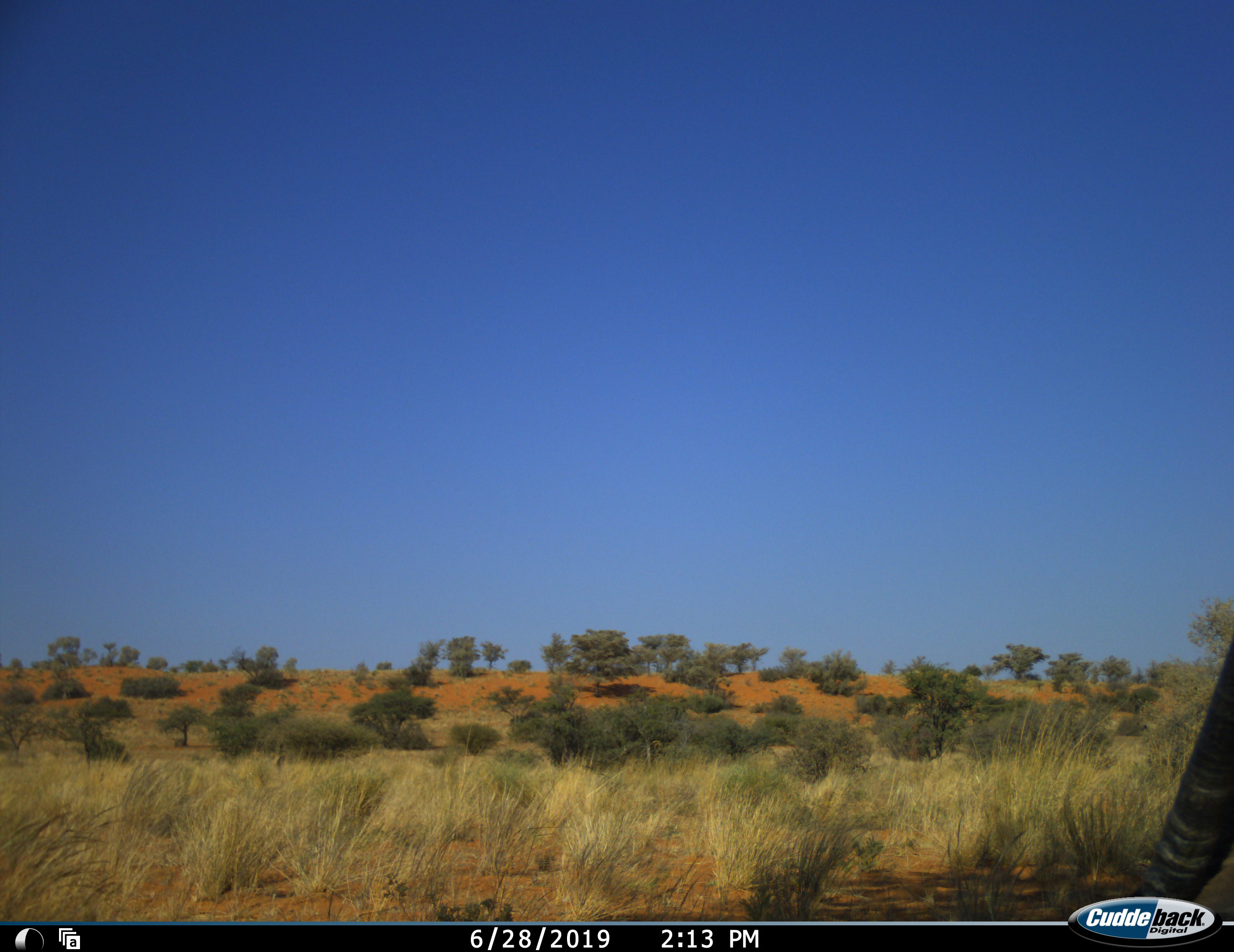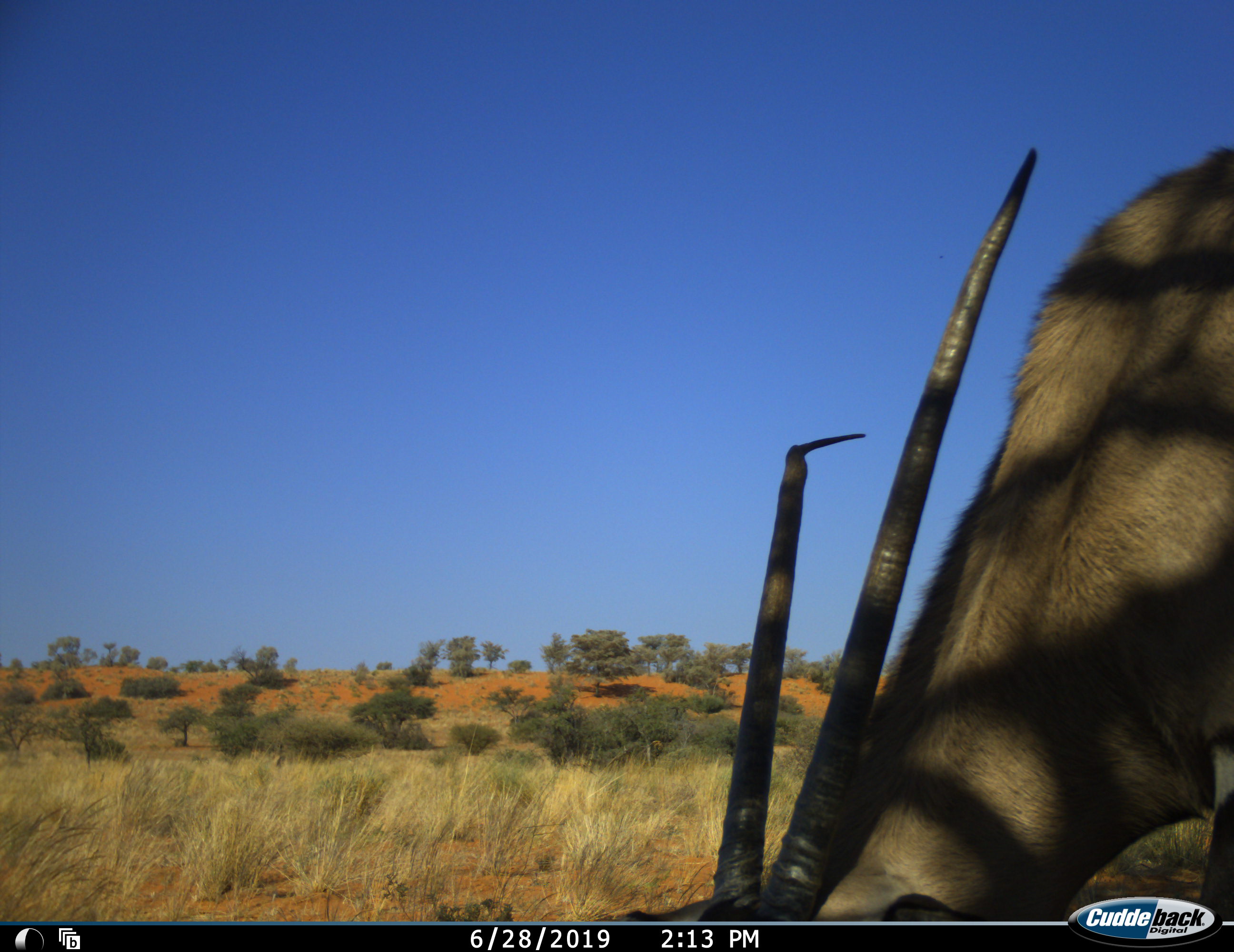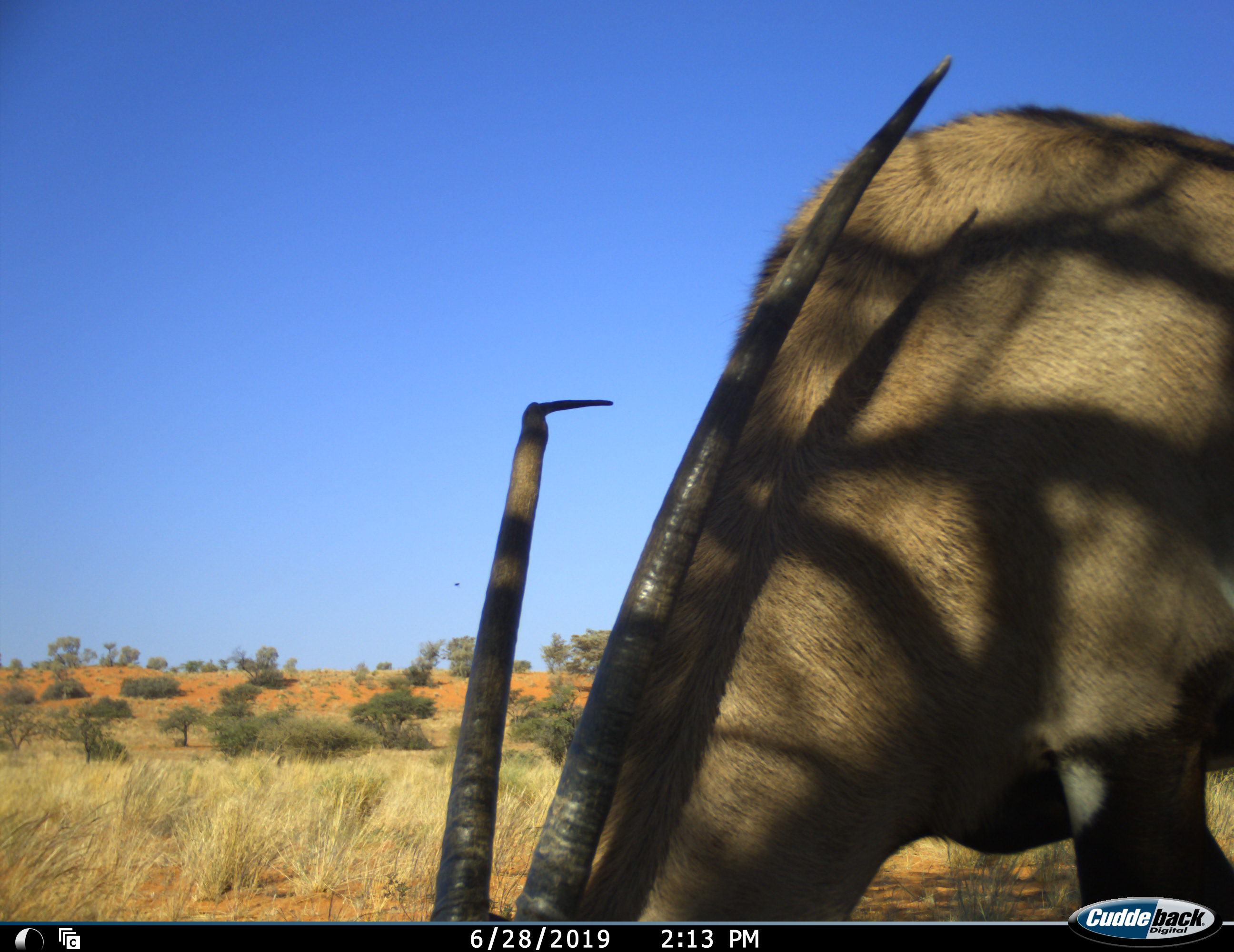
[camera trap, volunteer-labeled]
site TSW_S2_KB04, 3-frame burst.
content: unidentified animal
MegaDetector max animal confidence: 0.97